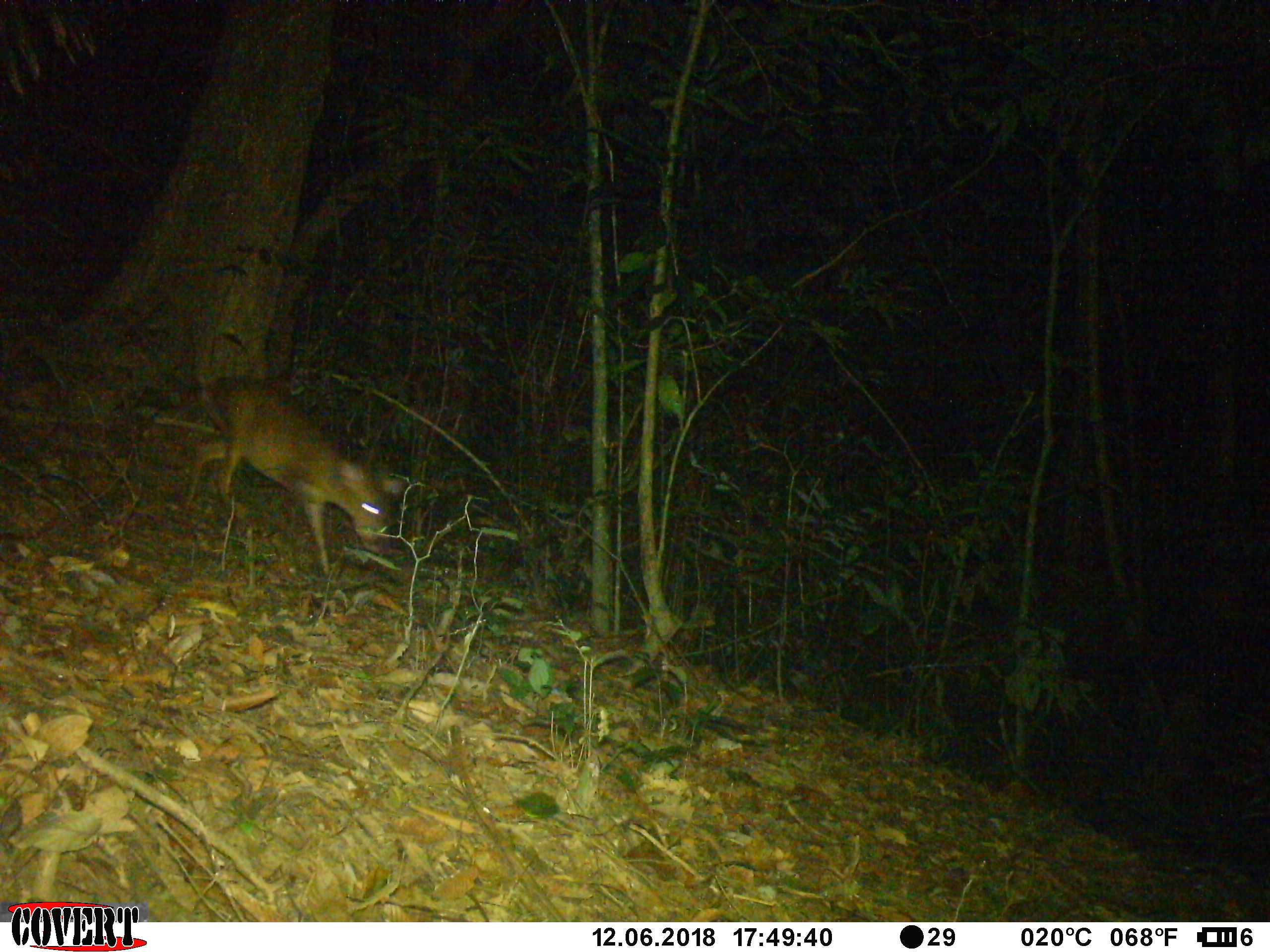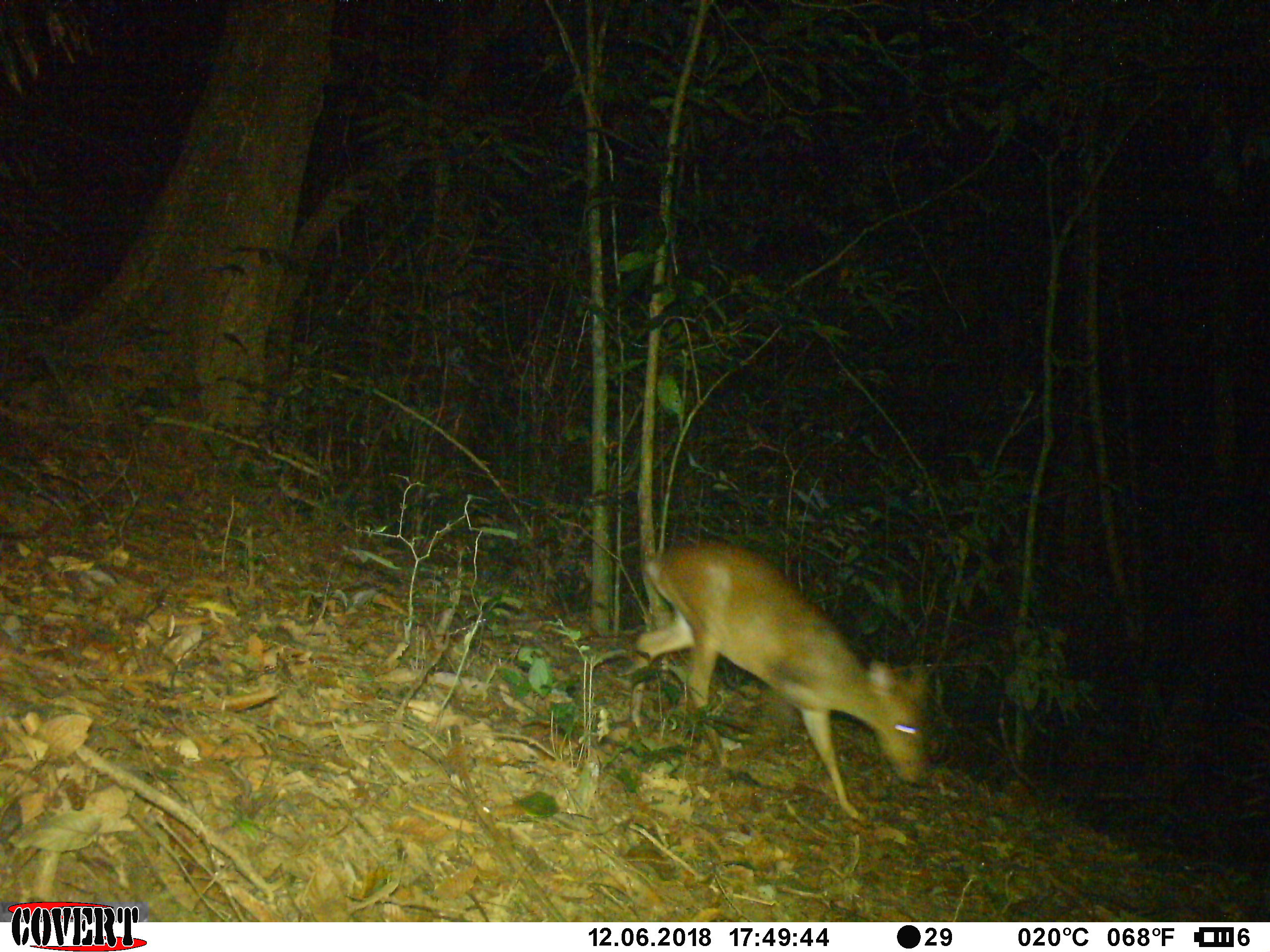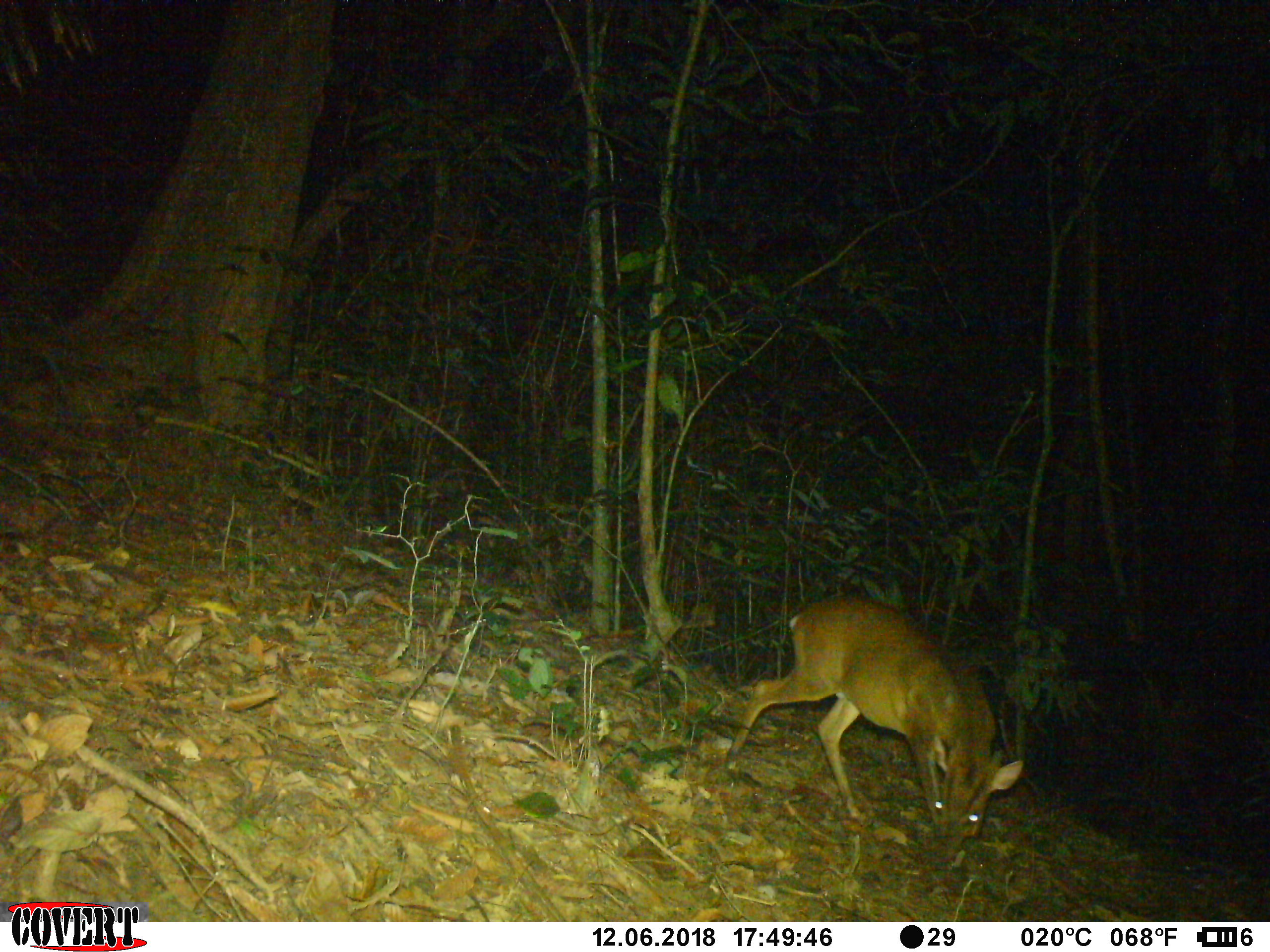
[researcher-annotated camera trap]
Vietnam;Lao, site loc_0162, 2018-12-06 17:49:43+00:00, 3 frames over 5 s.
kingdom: Animalia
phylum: Chordata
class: Mammalia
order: Artiodactyla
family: Cervidae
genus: Muntiacus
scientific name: Muntiacus vuquangensis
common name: large-antlered muntjac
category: large antlered muntjac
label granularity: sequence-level